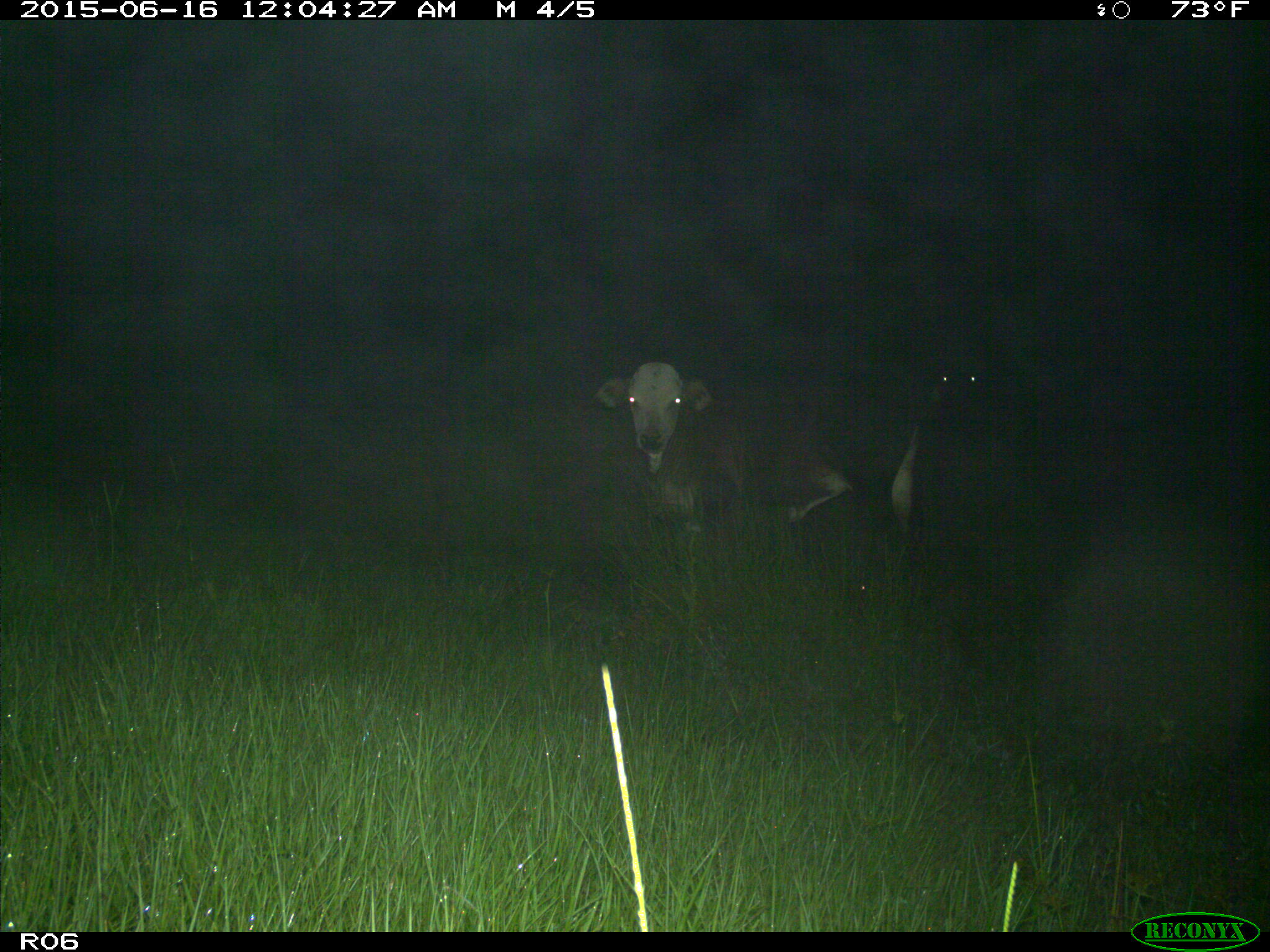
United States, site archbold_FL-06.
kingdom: Animalia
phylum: Chordata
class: Mammalia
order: Artiodactyla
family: Bovidae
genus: Bos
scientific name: Bos taurus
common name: domestic cow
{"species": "Bos taurus (domestic cow)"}